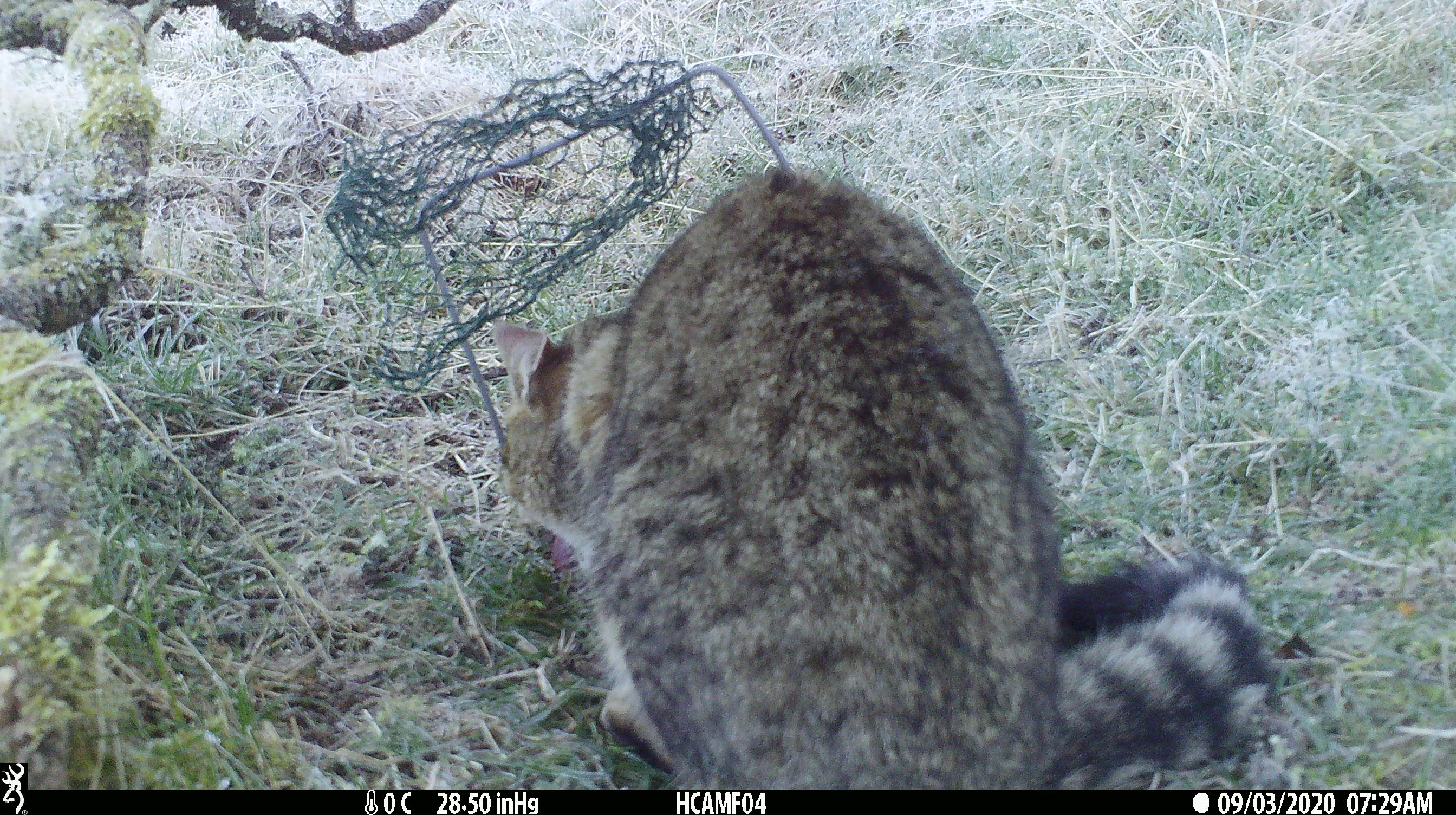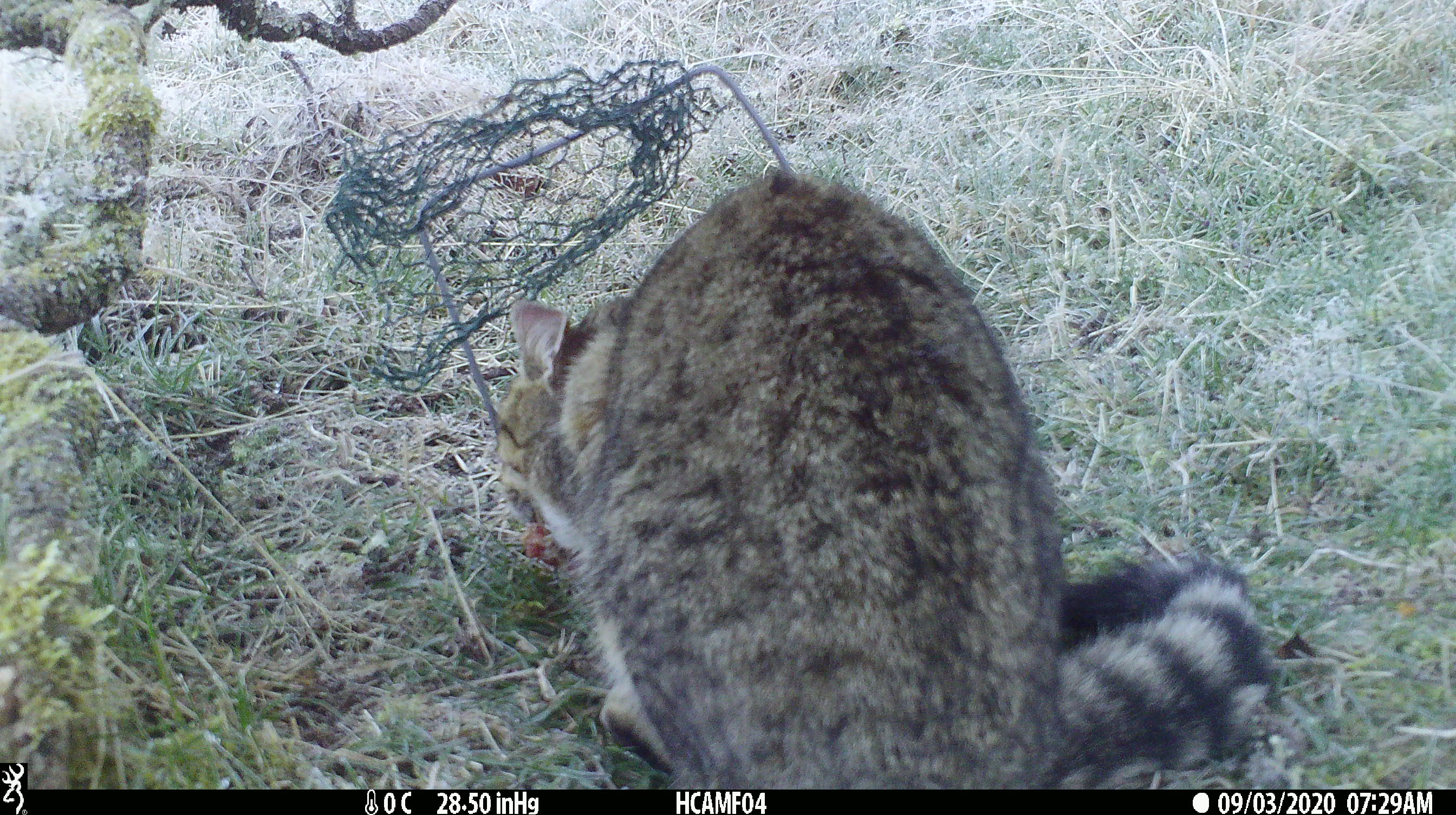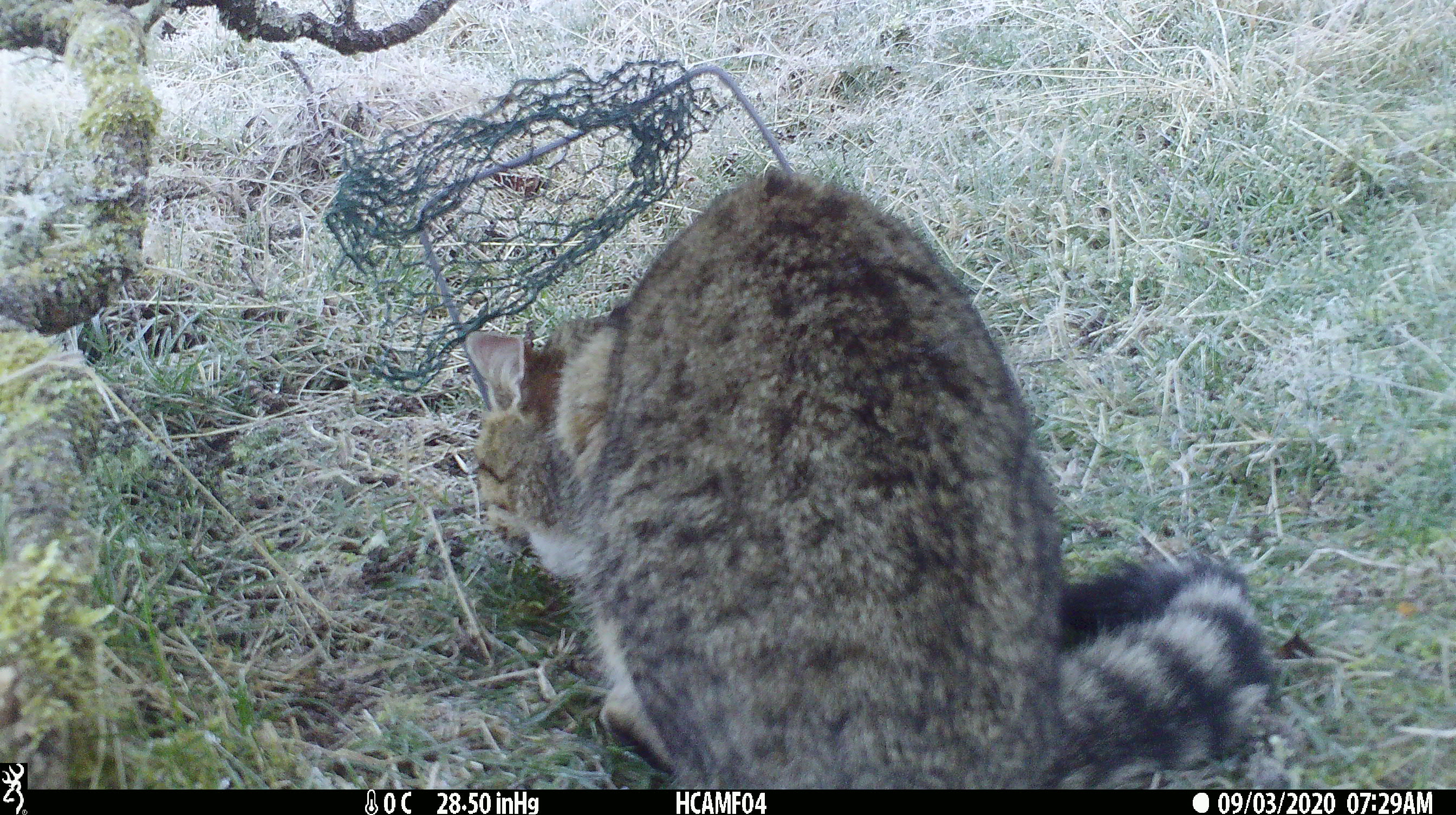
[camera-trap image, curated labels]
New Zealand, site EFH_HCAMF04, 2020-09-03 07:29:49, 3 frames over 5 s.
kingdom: Animalia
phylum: Chordata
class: Mammalia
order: Carnivora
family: Felidae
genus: Felis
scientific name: Felis catus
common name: domestic cat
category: cat